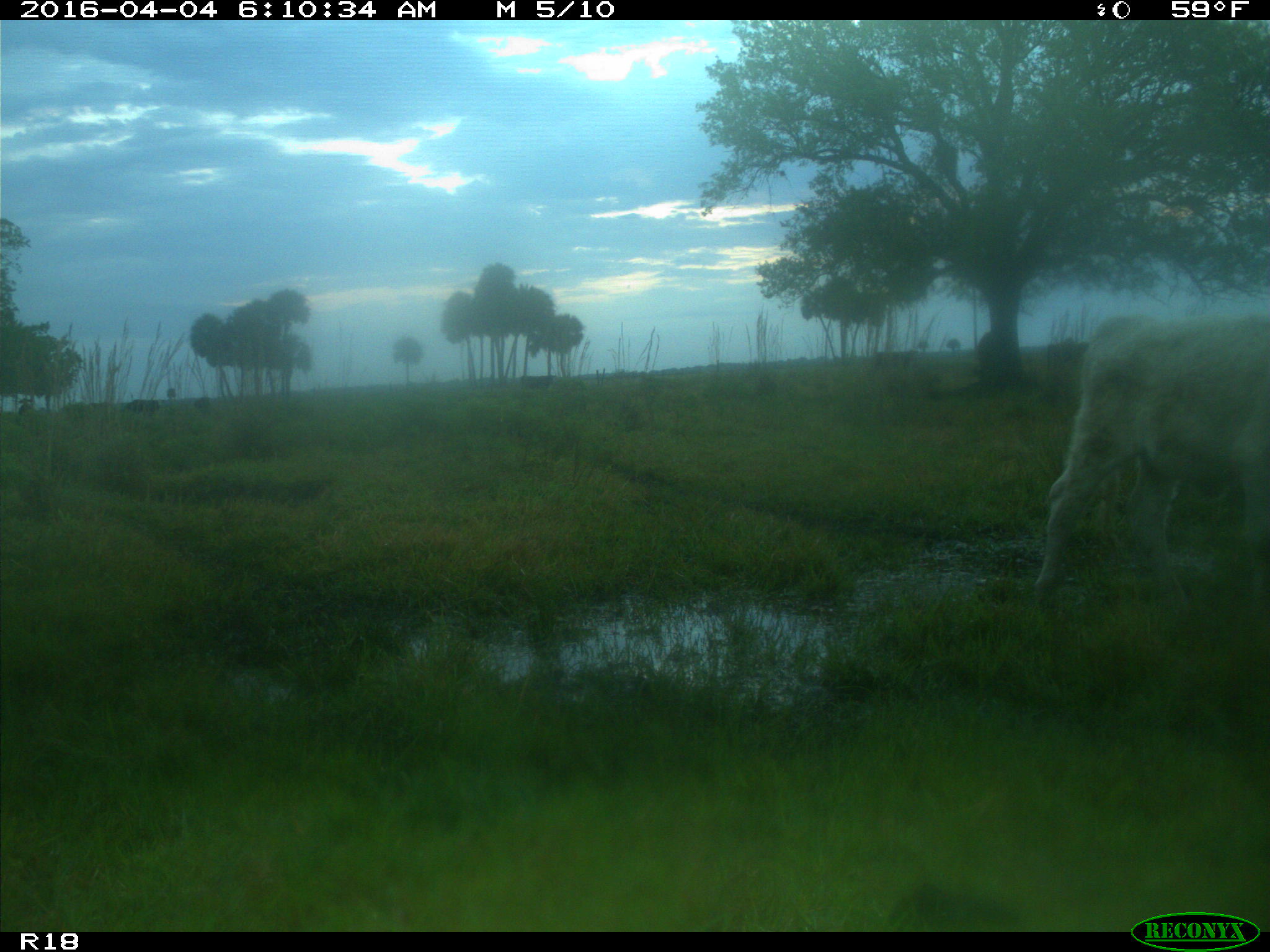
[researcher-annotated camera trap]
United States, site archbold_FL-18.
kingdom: Animalia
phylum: Chordata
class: Mammalia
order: Artiodactyla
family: Bovidae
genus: Bos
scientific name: Bos taurus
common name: domestic cow